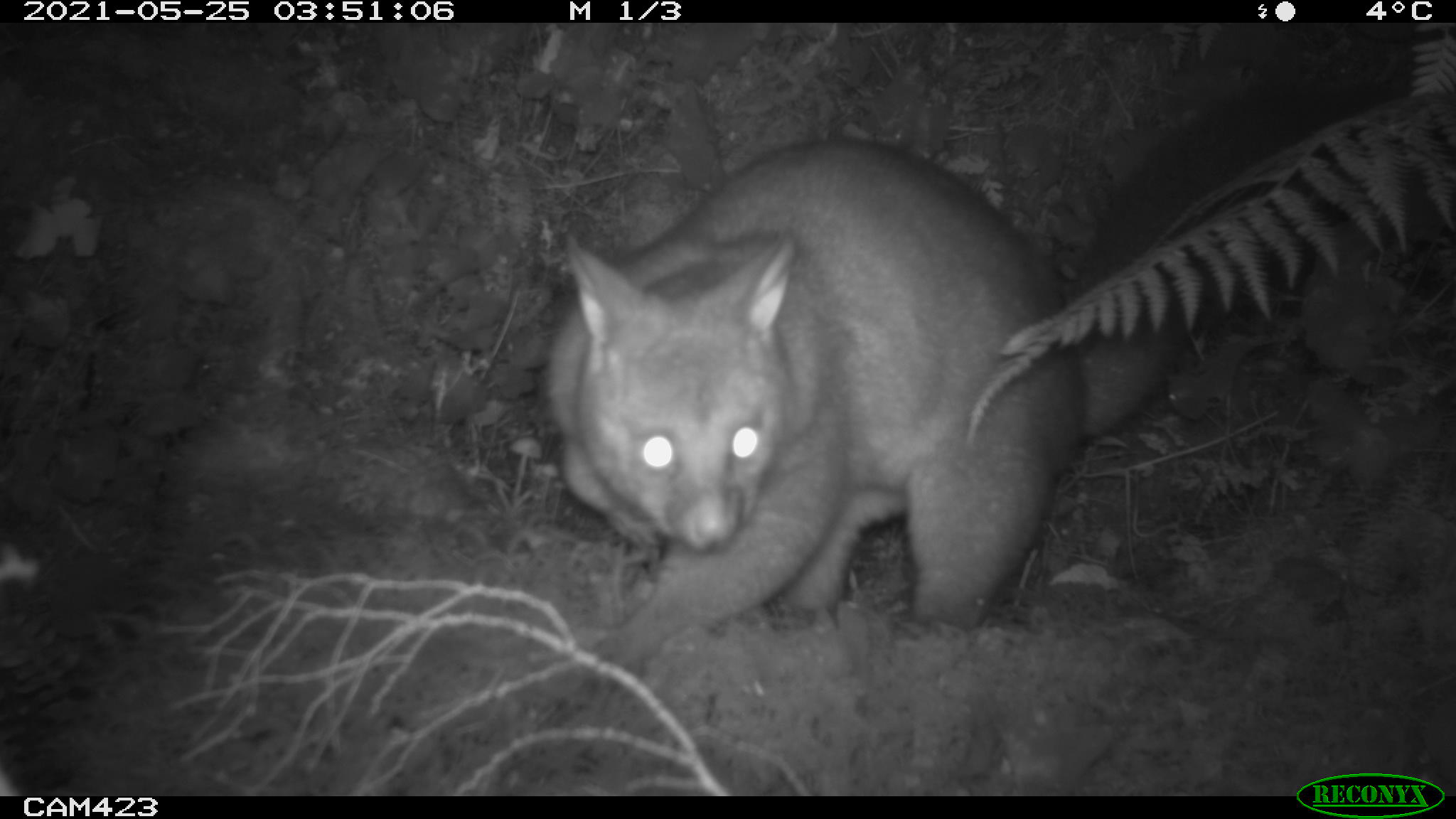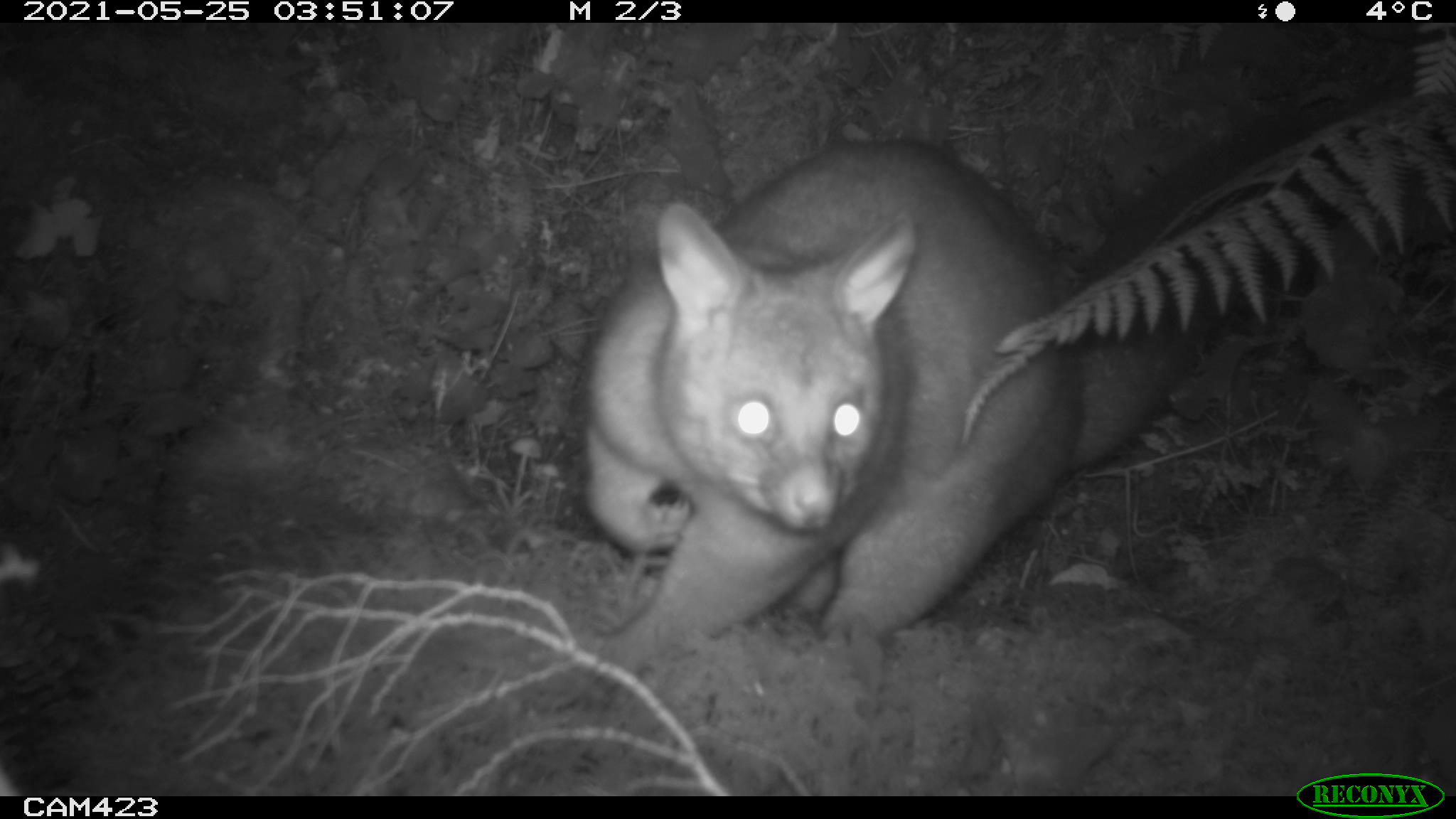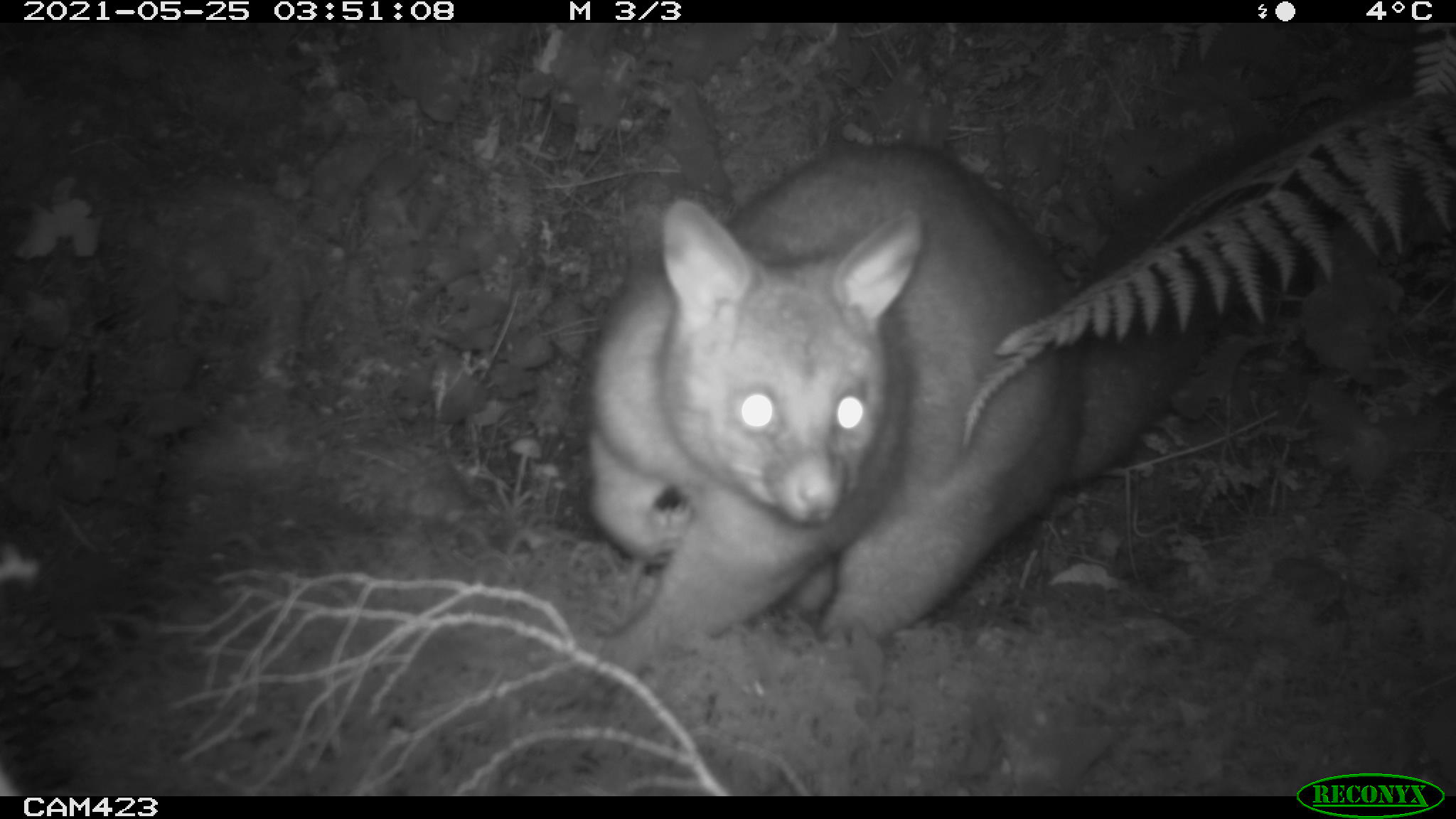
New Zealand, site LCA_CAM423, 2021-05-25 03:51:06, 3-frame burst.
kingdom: Animalia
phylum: Chordata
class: Mammalia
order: Diprotodontia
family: Phalangeridae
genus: Trichosurus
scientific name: Trichosurus vulpecula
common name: common brushtail possum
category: possum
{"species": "possum (common brushtail possum) (Trichosurus vulpecula)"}